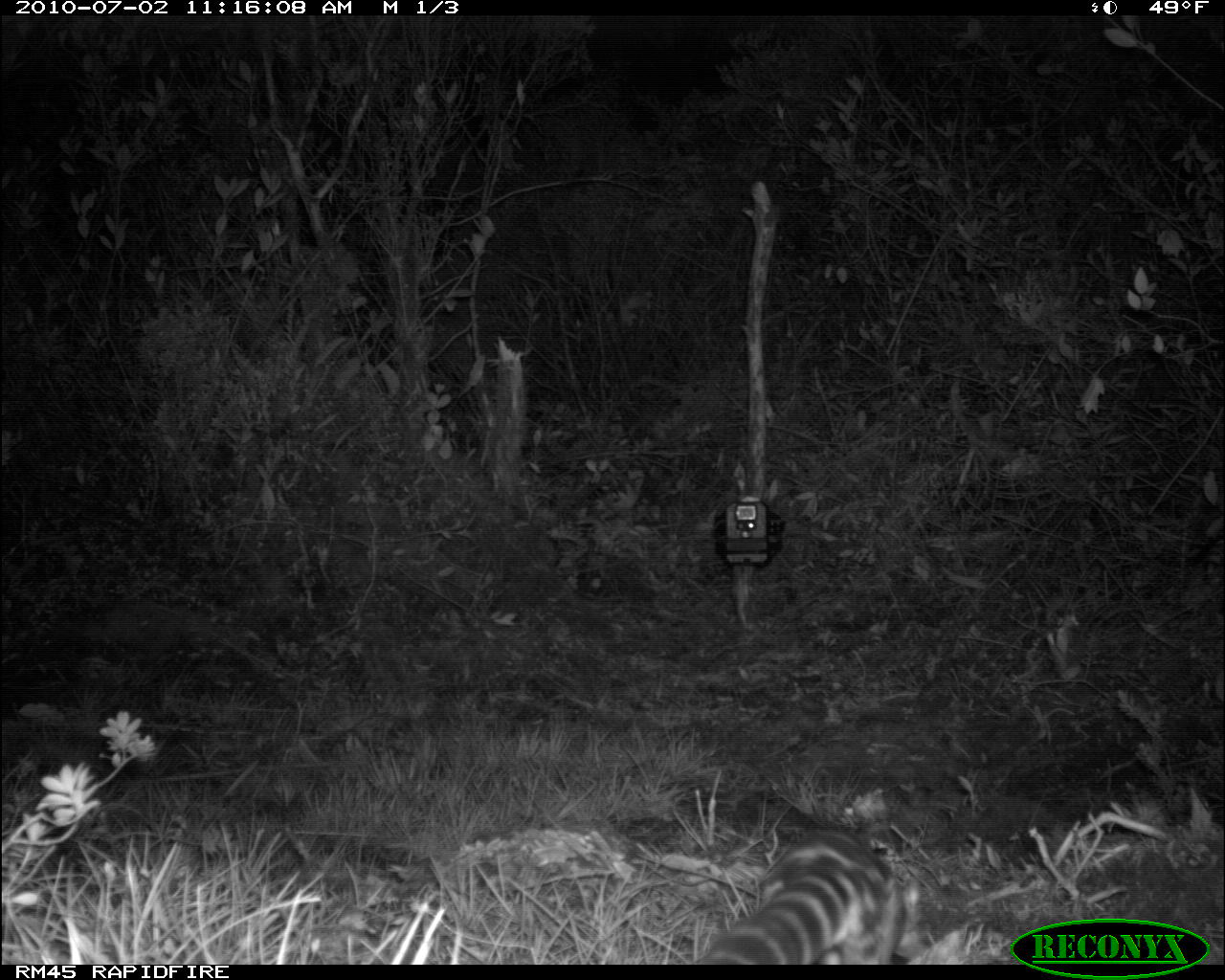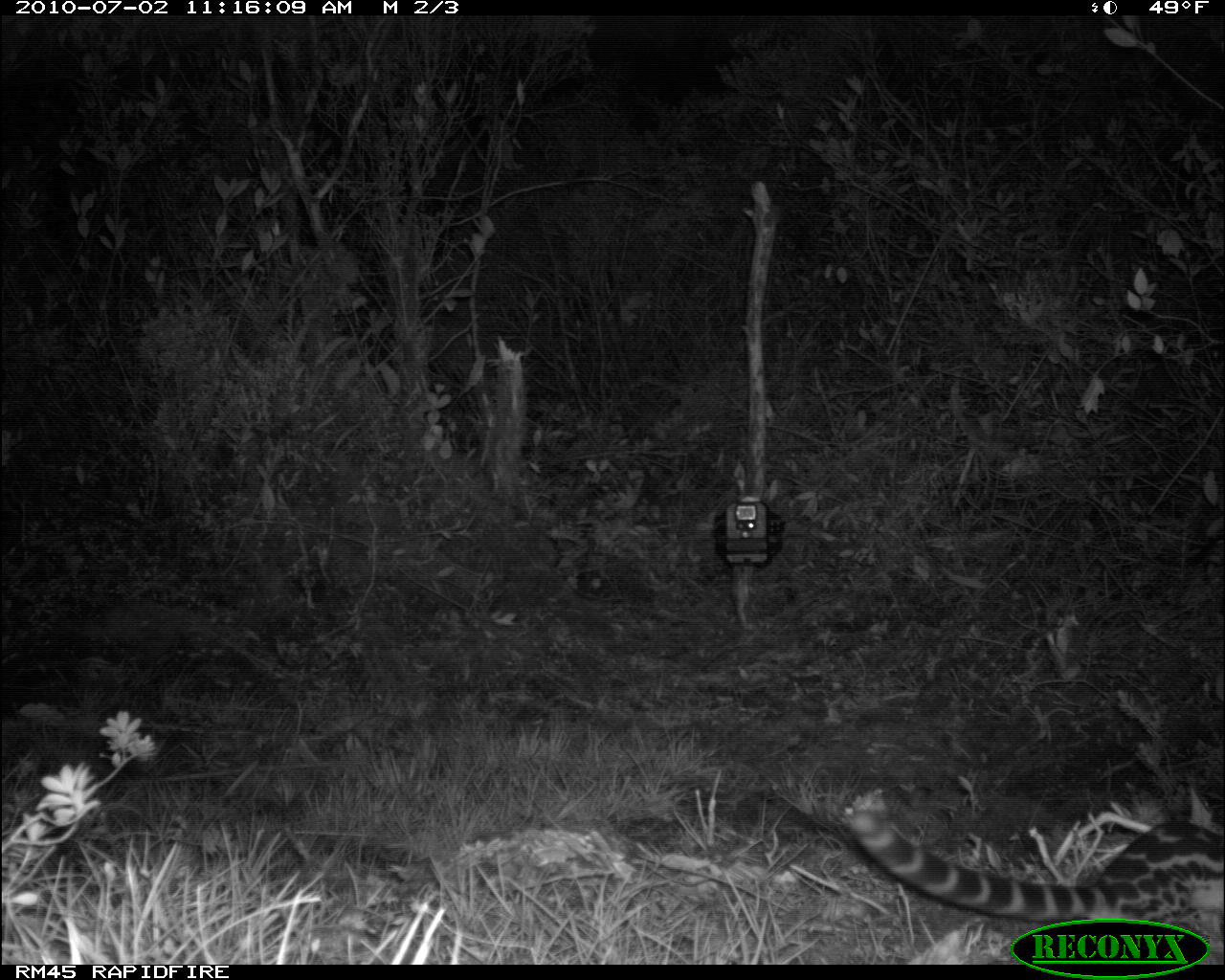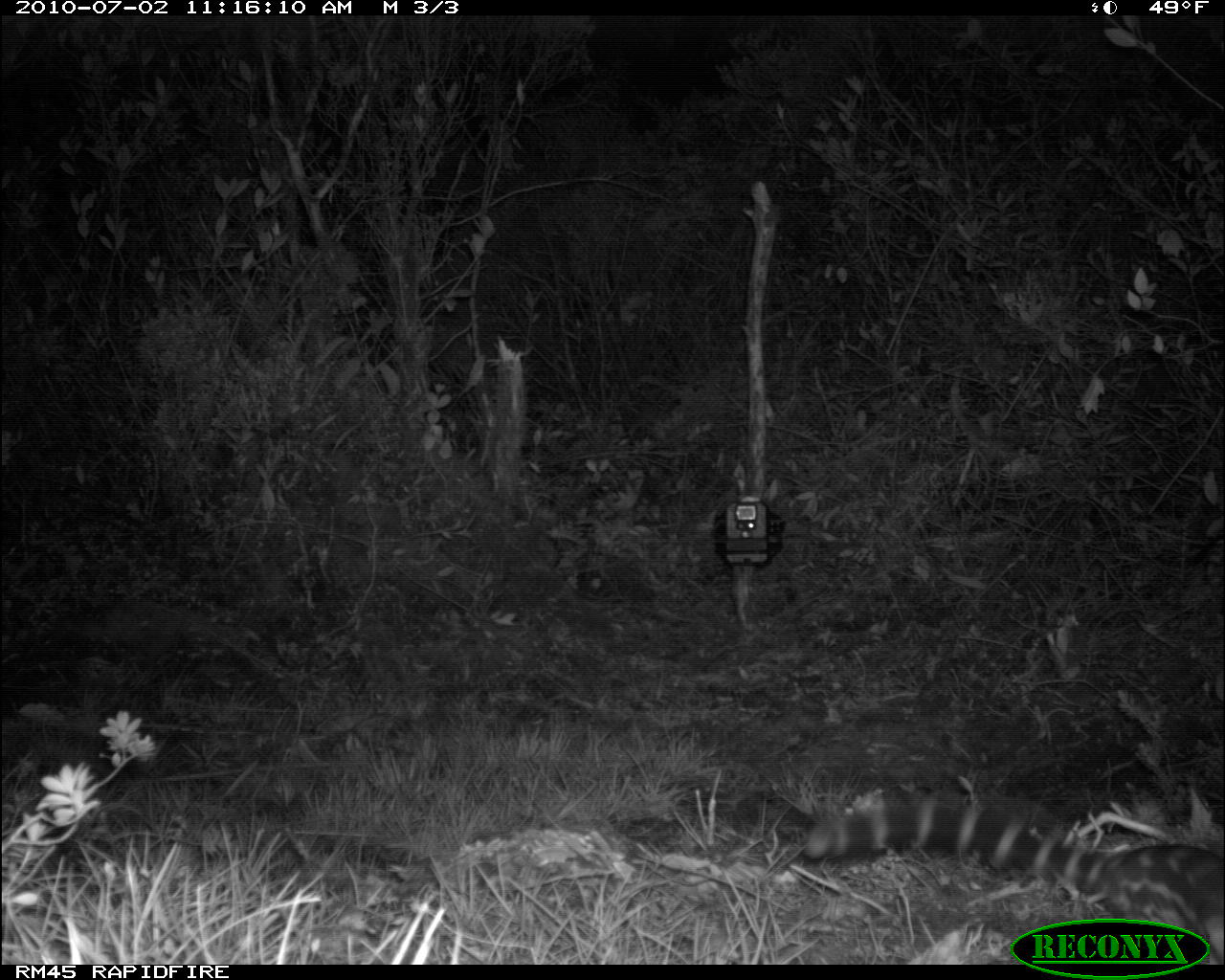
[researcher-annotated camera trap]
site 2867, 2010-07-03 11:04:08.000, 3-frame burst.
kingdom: Animalia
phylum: Chordata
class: Mammalia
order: Carnivora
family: Prionodontidae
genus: Prionodon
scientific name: Prionodon linsang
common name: banded linsang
Prionodon linsang (banded linsang), count 1.